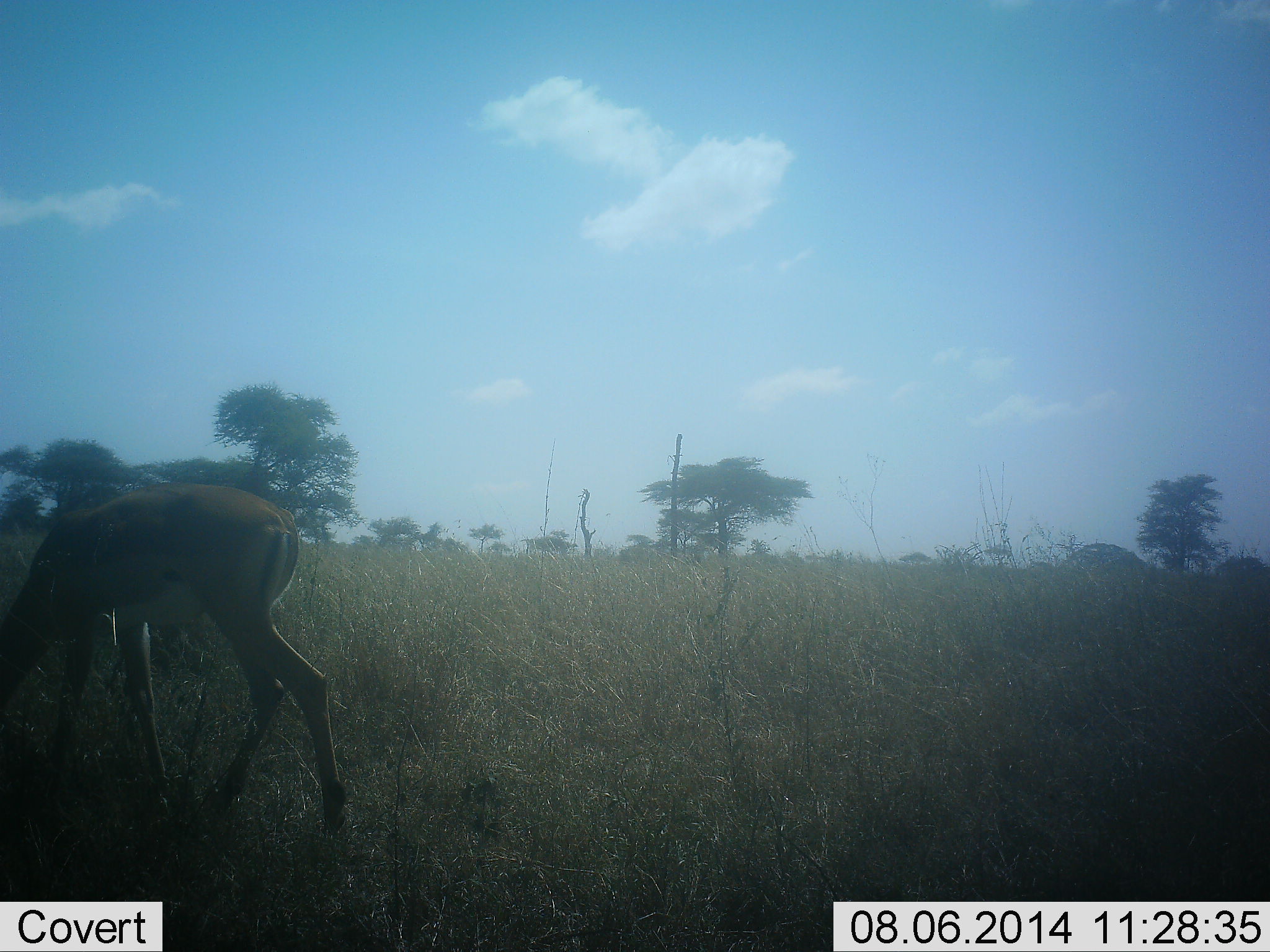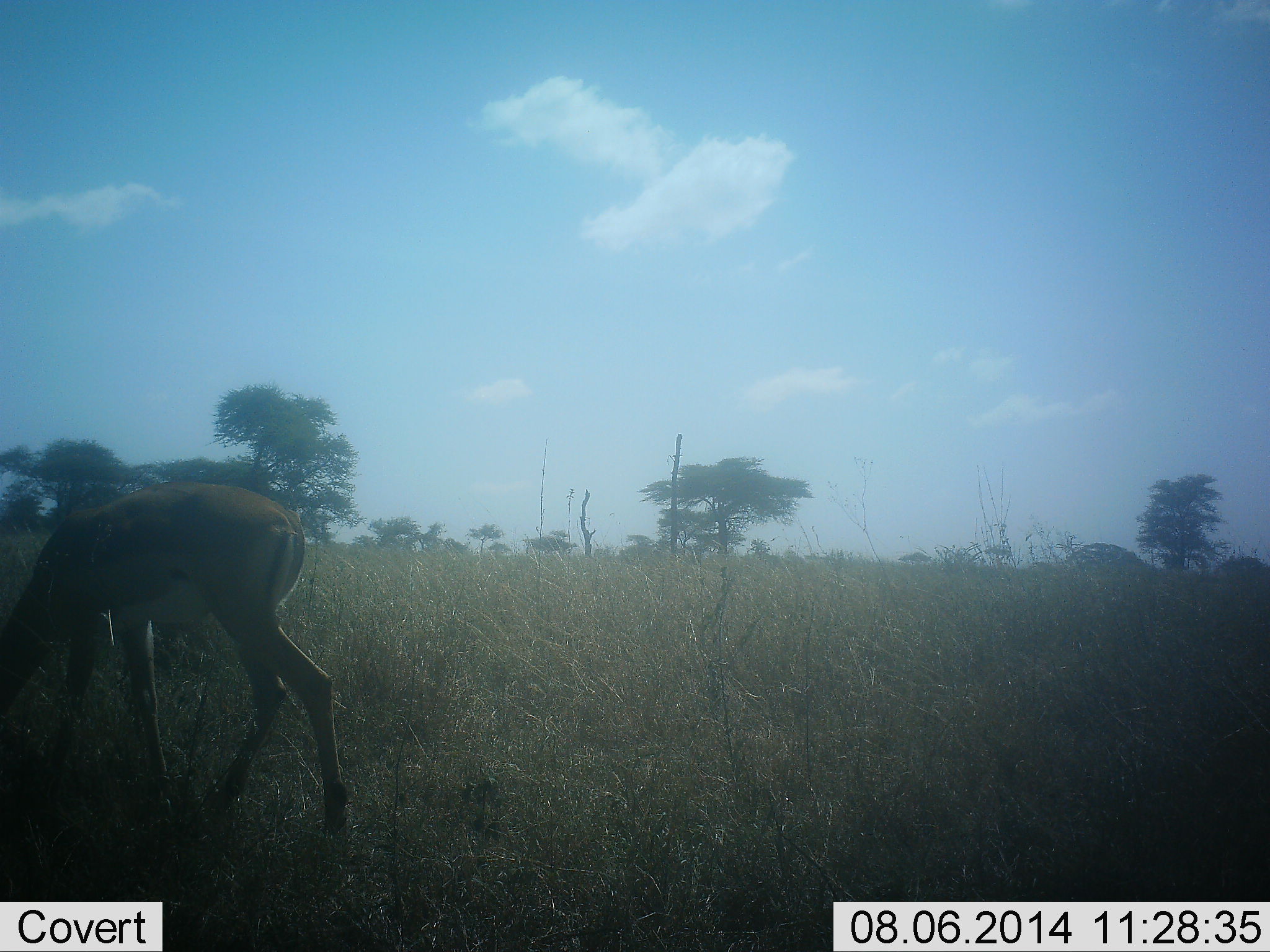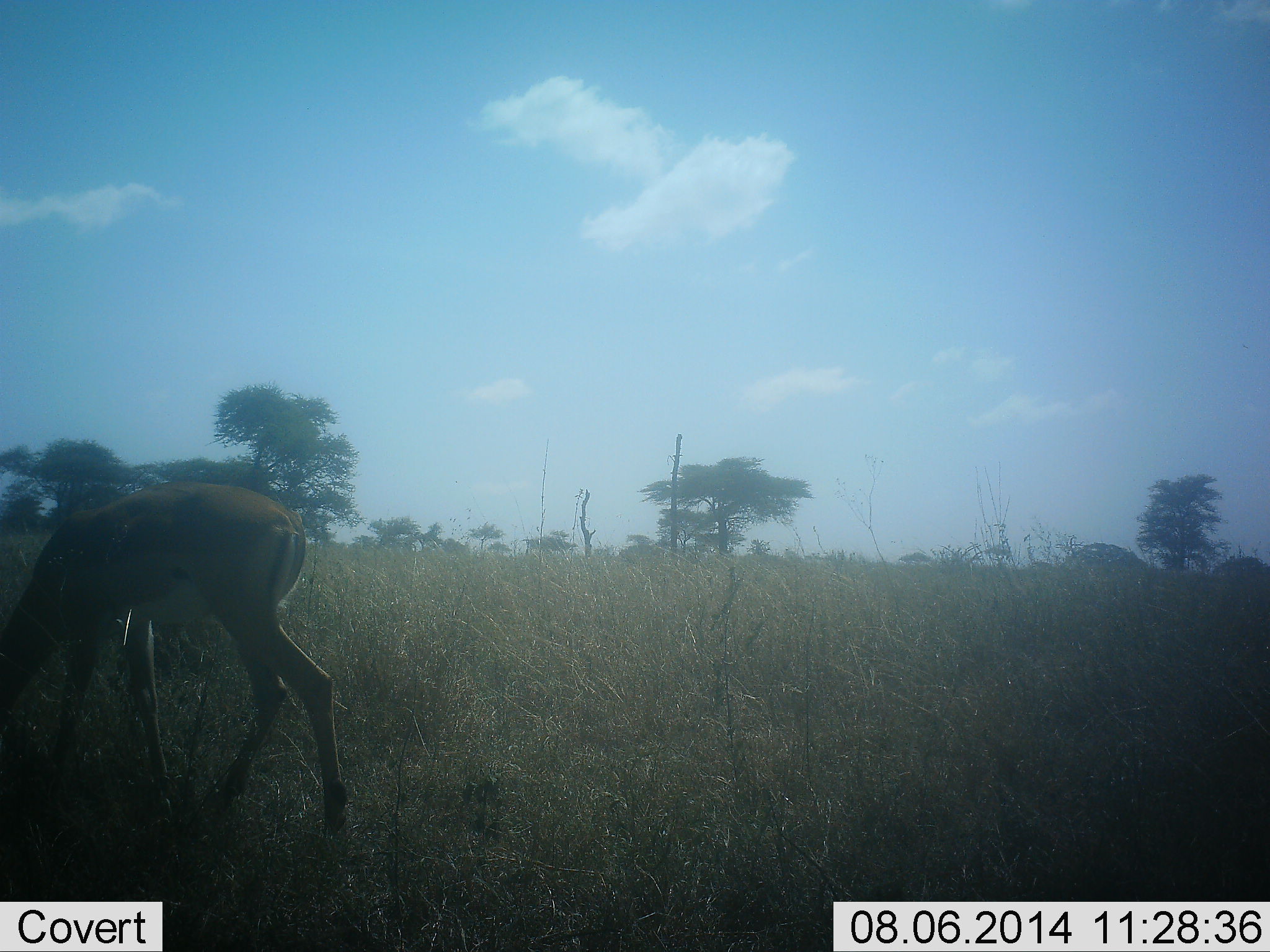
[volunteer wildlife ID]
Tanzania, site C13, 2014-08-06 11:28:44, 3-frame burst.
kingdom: Animalia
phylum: Chordata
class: Mammalia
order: Artiodactyla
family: Bovidae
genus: Aepyceros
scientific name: Aepyceros melampus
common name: impala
Impala (Aepyceros melampus), count 1. Behavior (volunteer vote fractions): standing 10%, resting 0%, moving 0%, interacting 0%. Young present (vote fraction): 0%. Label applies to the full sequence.